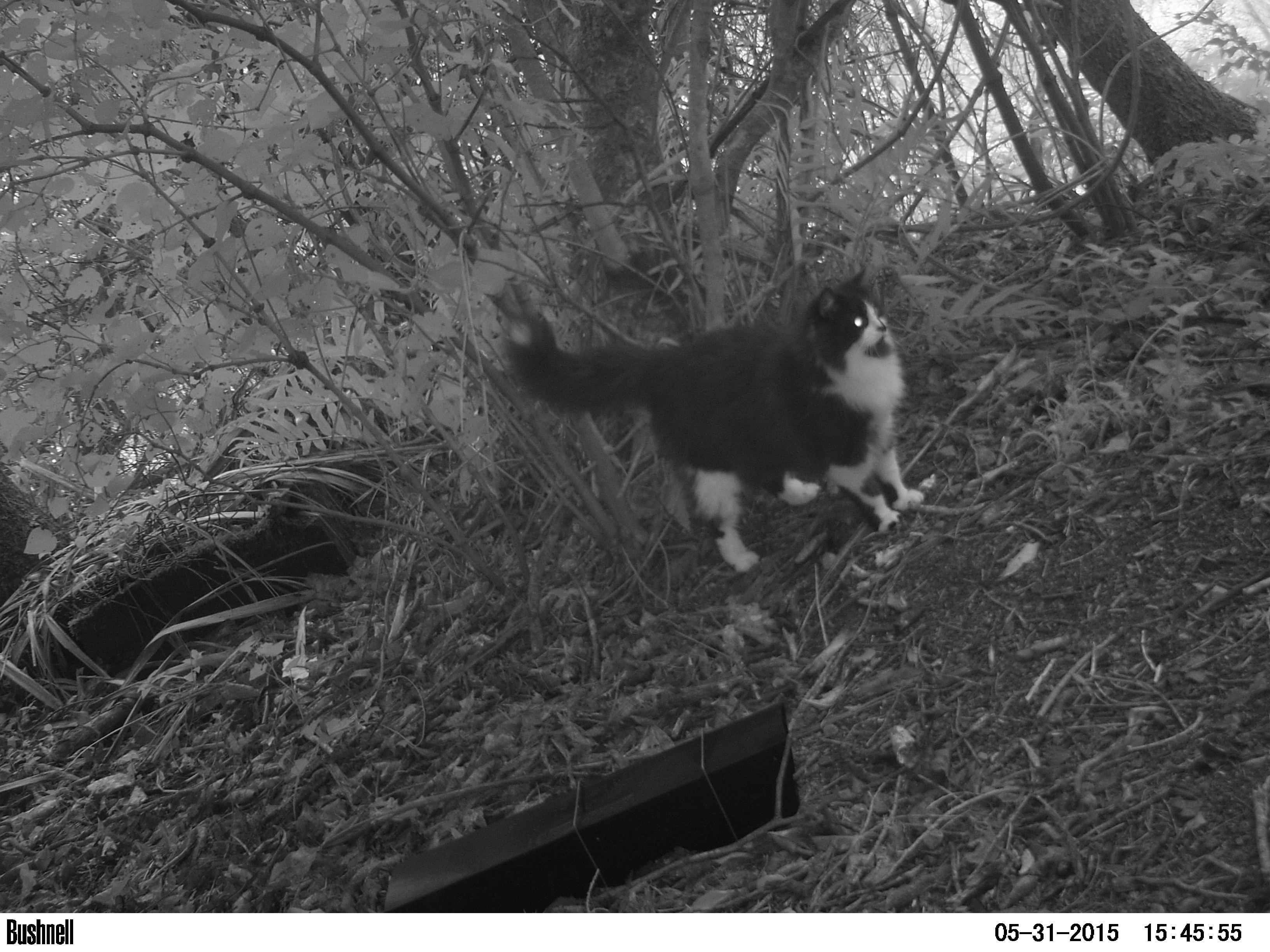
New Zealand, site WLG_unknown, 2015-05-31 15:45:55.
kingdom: Animalia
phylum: Chordata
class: Mammalia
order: Carnivora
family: Felidae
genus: Felis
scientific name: Felis catus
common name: domestic cat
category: cat